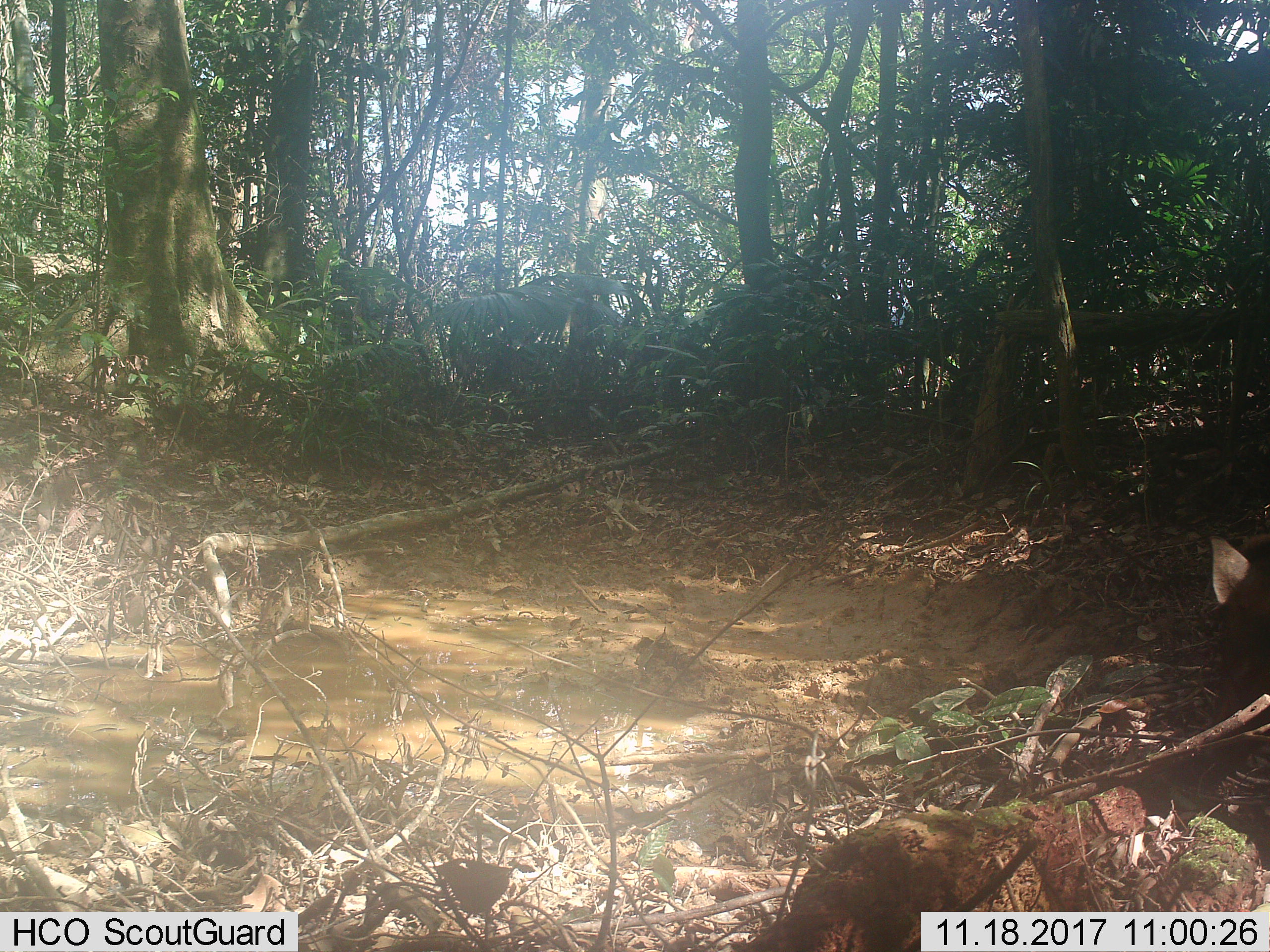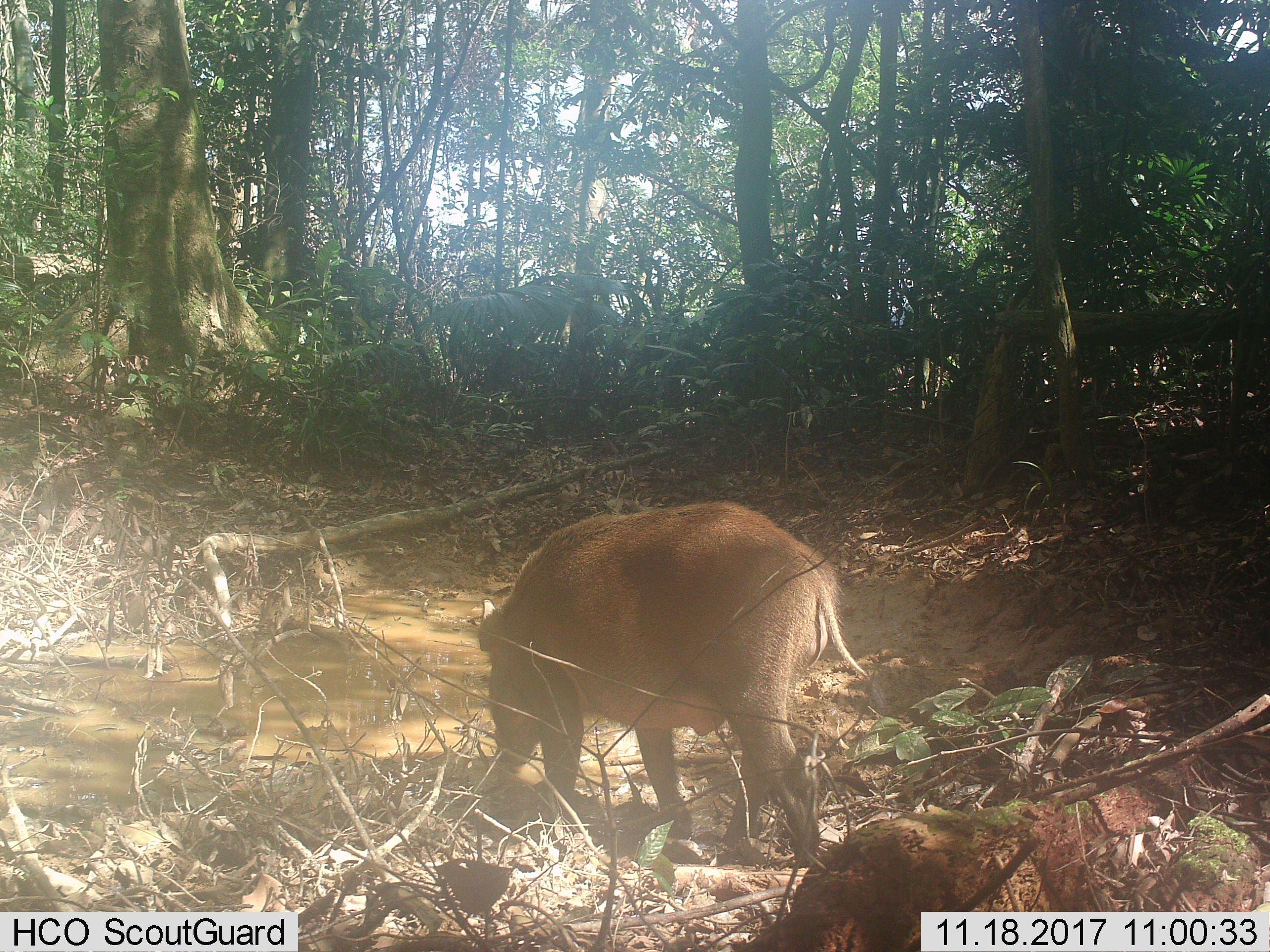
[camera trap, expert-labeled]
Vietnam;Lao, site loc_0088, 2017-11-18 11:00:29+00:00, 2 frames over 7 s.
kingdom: Animalia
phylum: Chordata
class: Mammalia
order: Artiodactyla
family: Suidae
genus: Sus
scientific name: Sus scrofa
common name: eurasian wild pig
Eurasian wild pig (Sus scrofa). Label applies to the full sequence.